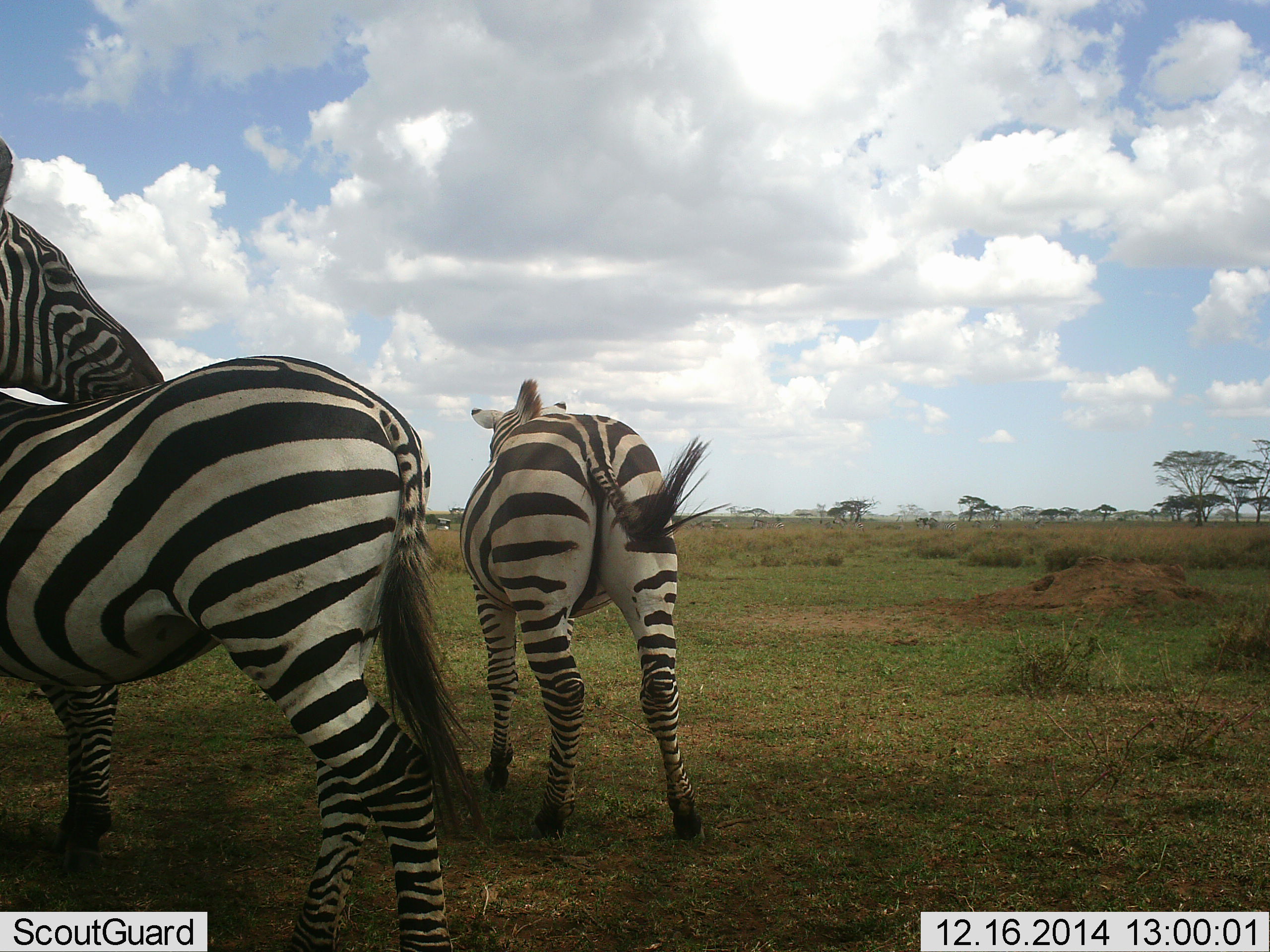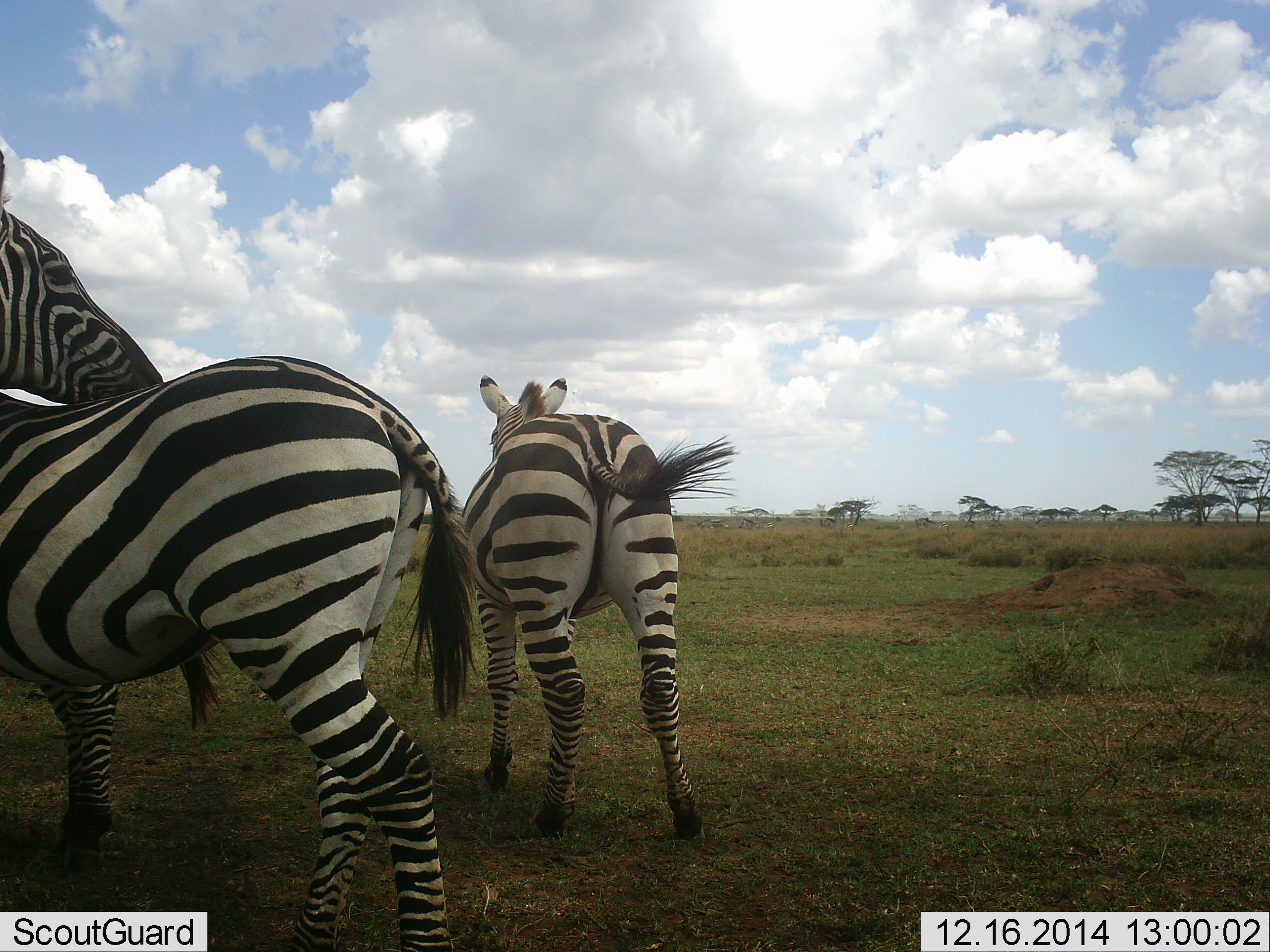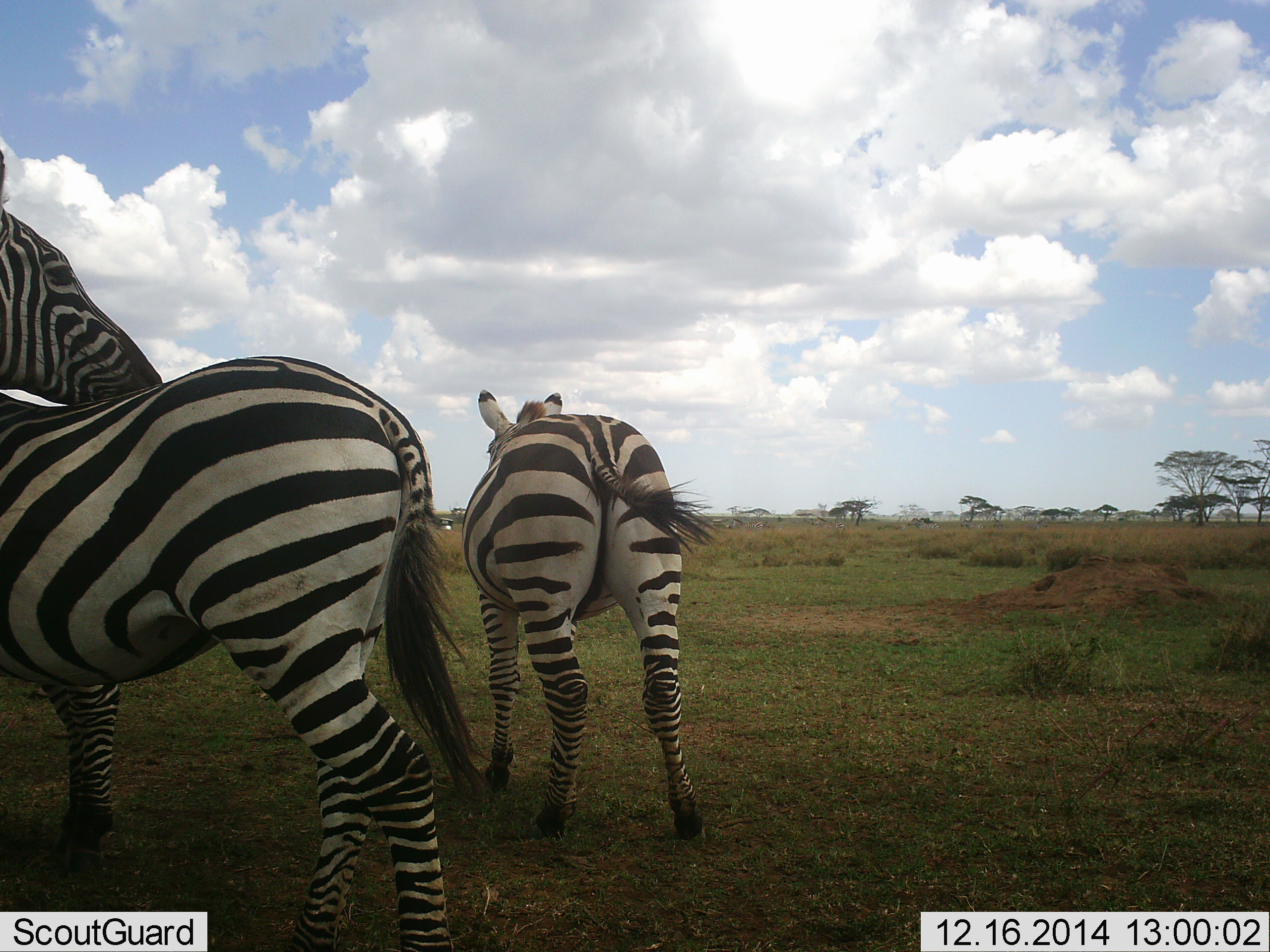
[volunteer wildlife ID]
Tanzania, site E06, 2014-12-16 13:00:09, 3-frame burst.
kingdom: Animalia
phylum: Chordata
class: Mammalia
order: Perissodactyla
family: Equidae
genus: Equus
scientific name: Equus quagga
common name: plains zebra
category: zebra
Zebra (plains zebra) (Equus quagga), count 3. Behavior (volunteer vote fractions): standing 90%, resting 10%, moving 0%, interacting 50%. Young present (vote fraction): 0%. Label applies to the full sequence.